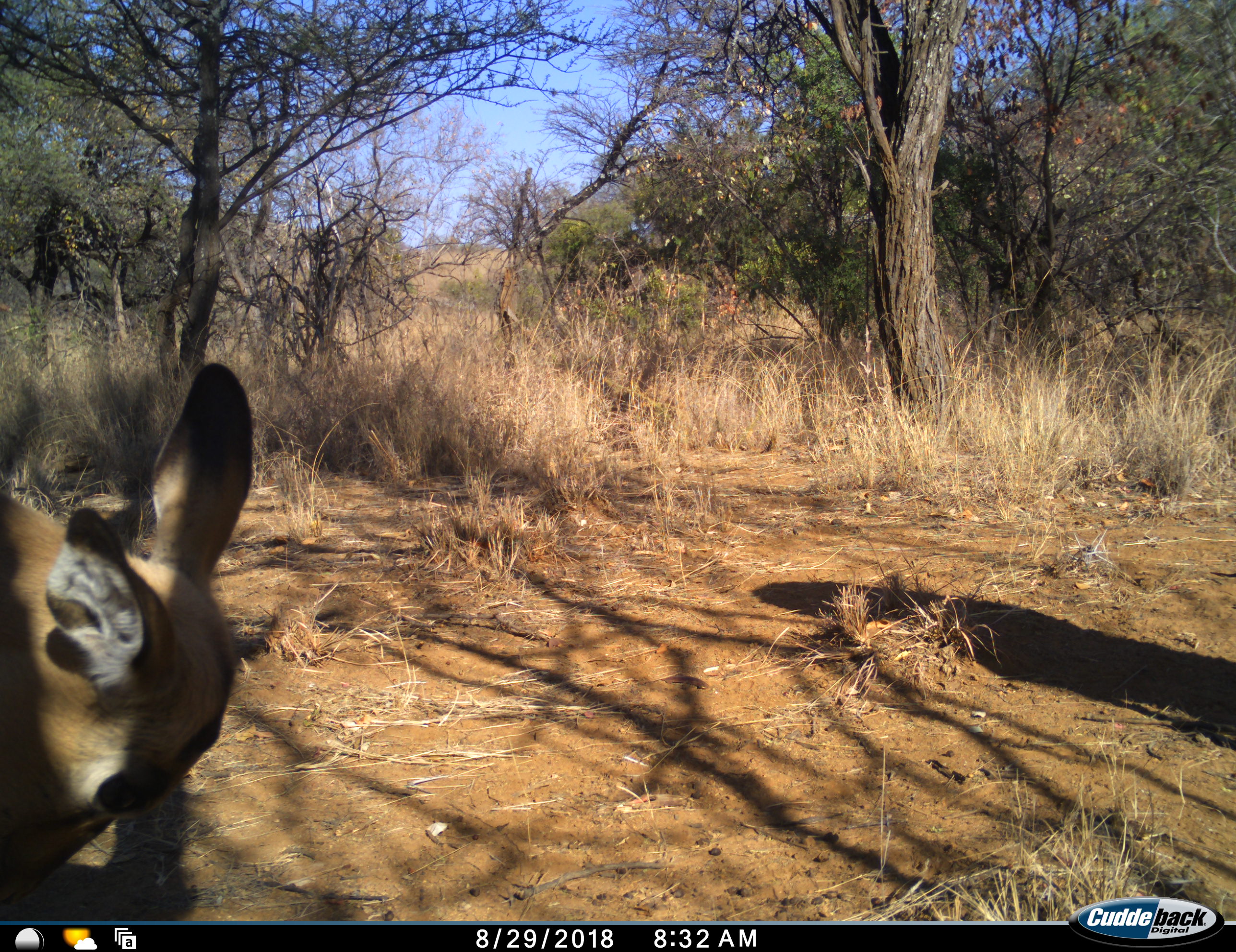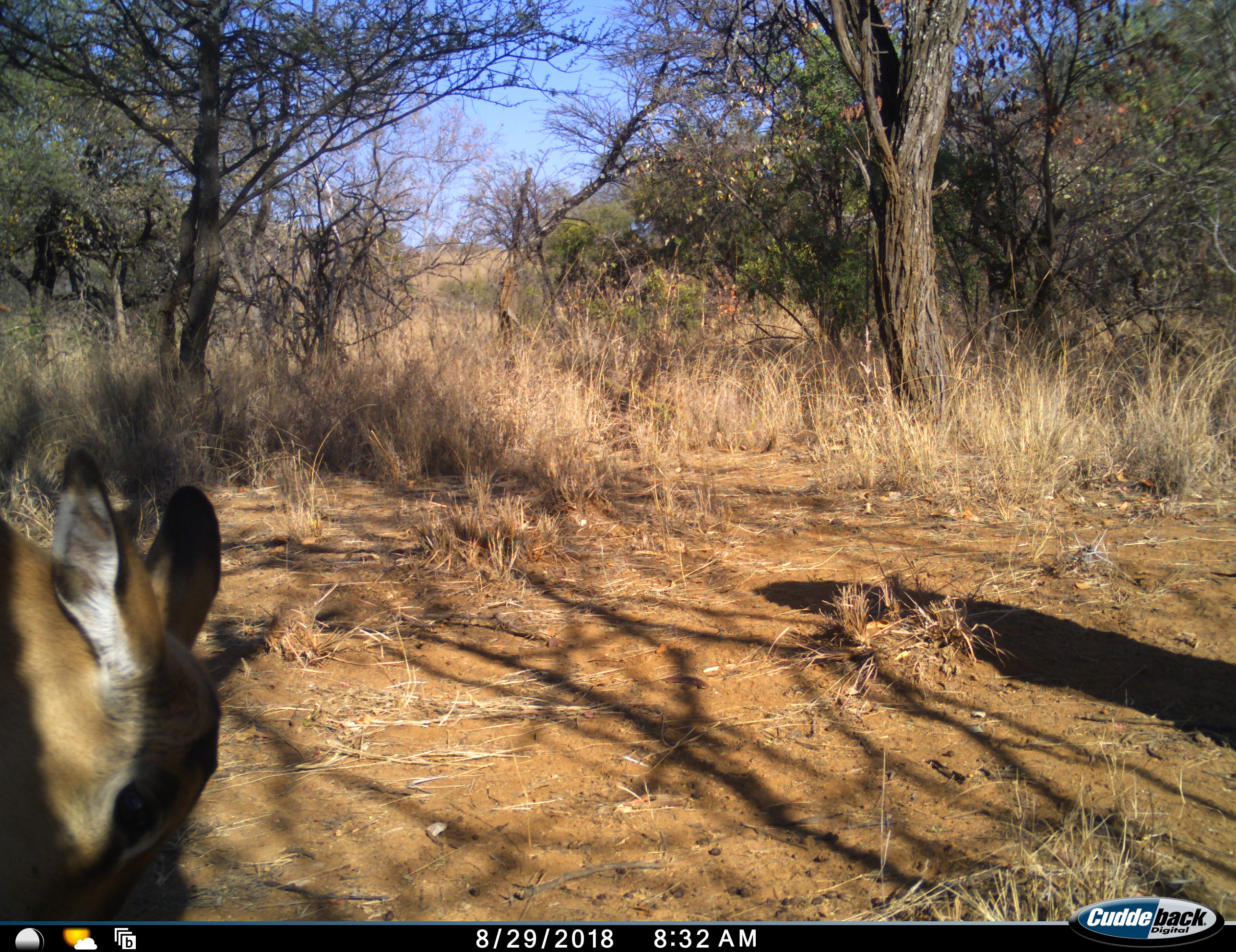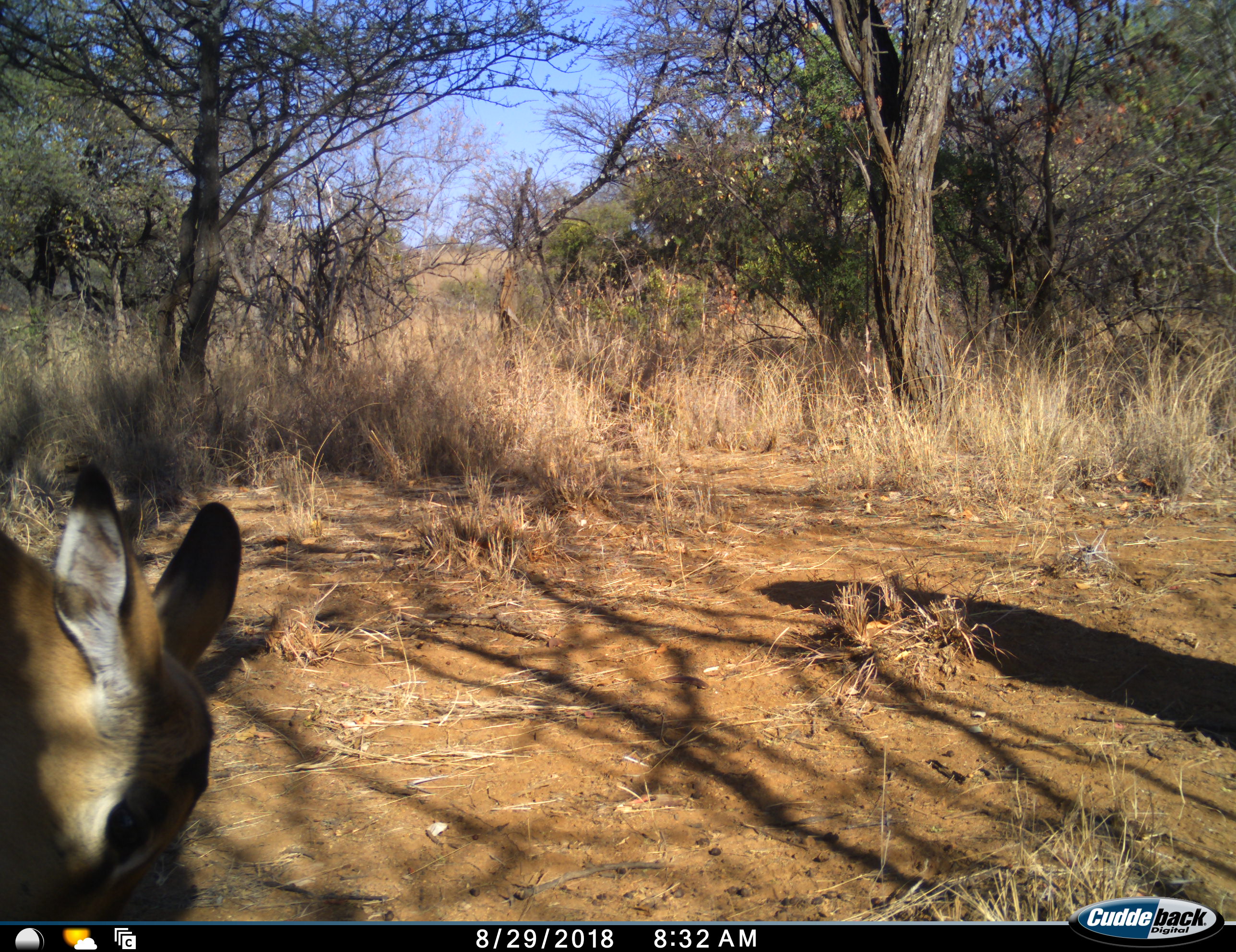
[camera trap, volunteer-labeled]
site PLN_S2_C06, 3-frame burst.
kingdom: Animalia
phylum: Chordata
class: Mammalia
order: Artiodactyla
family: Bovidae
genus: Aepyceros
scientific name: Aepyceros melampus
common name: impala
Impala (Aepyceros melampus), count 1. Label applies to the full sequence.